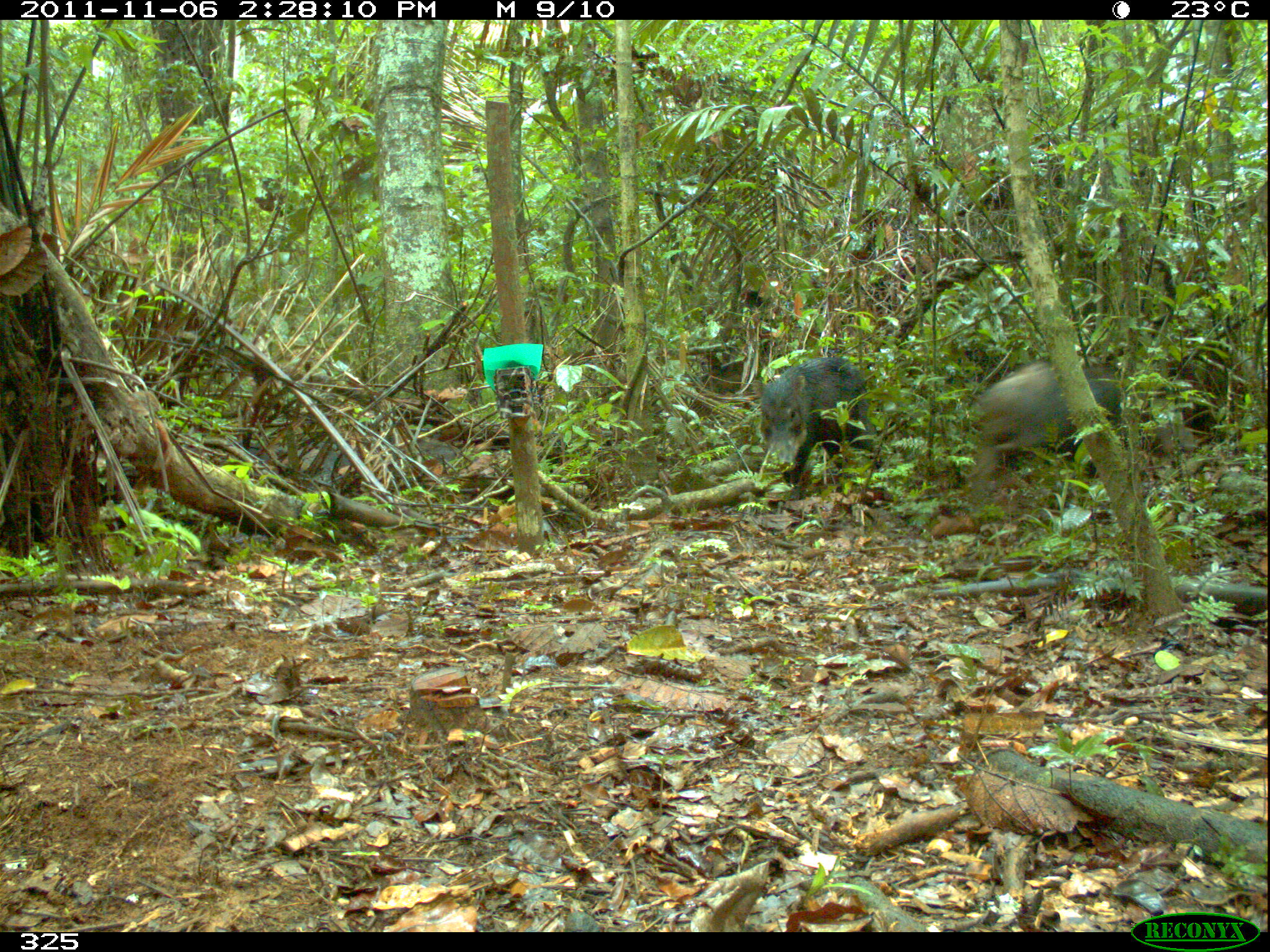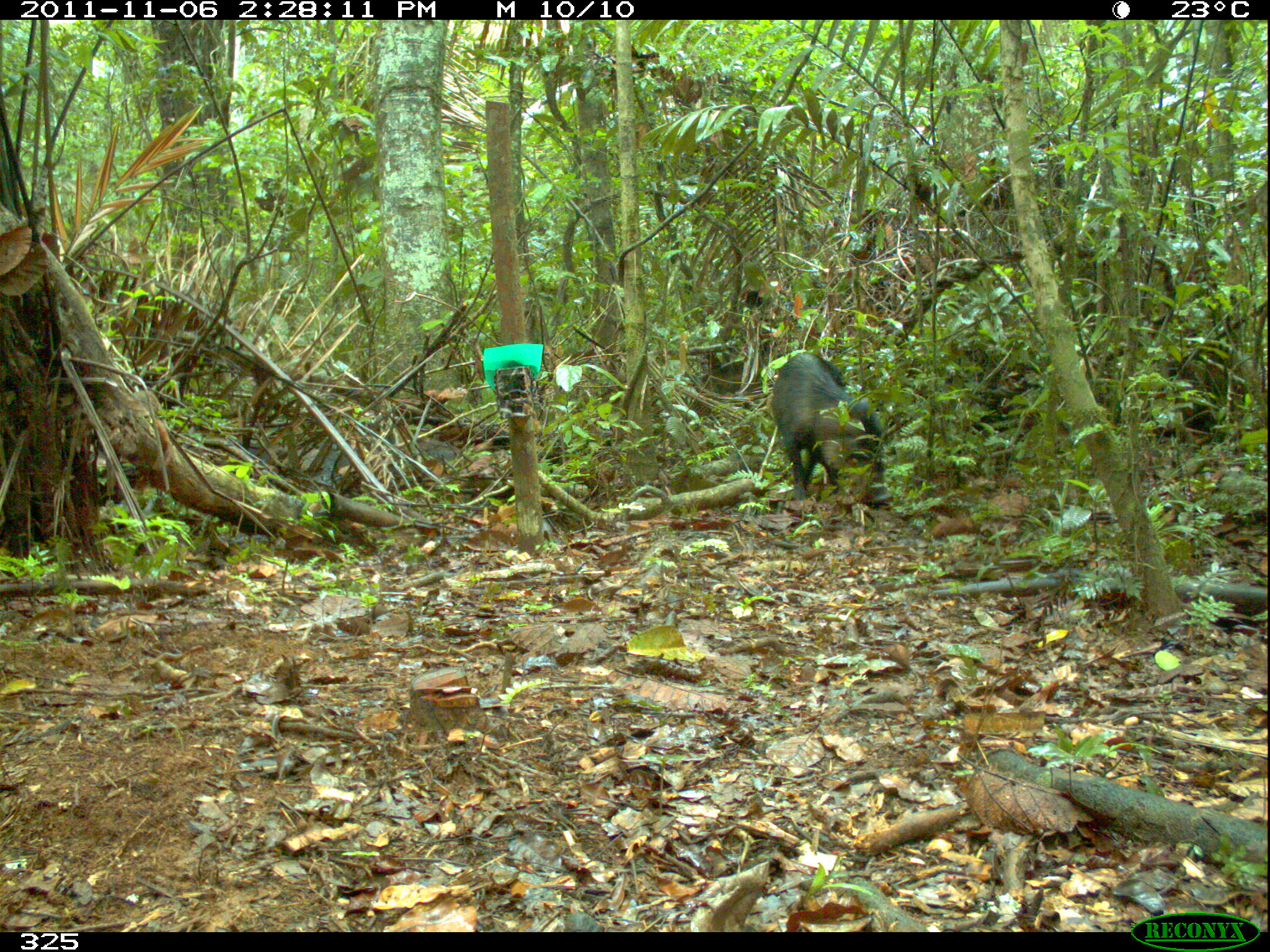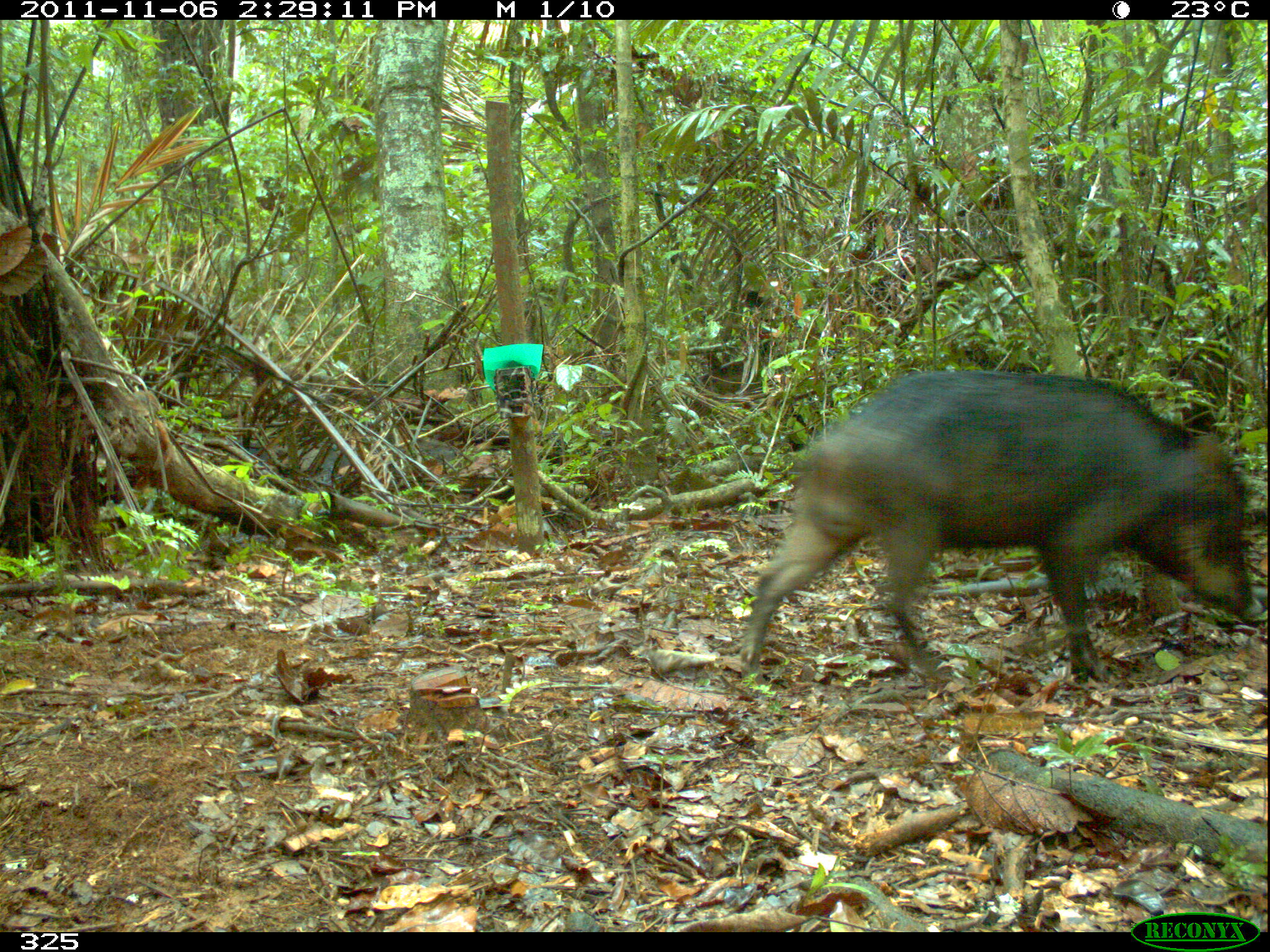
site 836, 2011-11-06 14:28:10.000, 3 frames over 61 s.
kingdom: Animalia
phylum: Chordata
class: Mammalia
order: Artiodactyla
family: Tayassuidae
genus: Tayassu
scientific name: Tayassu pecari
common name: white-lipped peccary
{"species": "Tayassu pecari (white-lipped peccary)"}